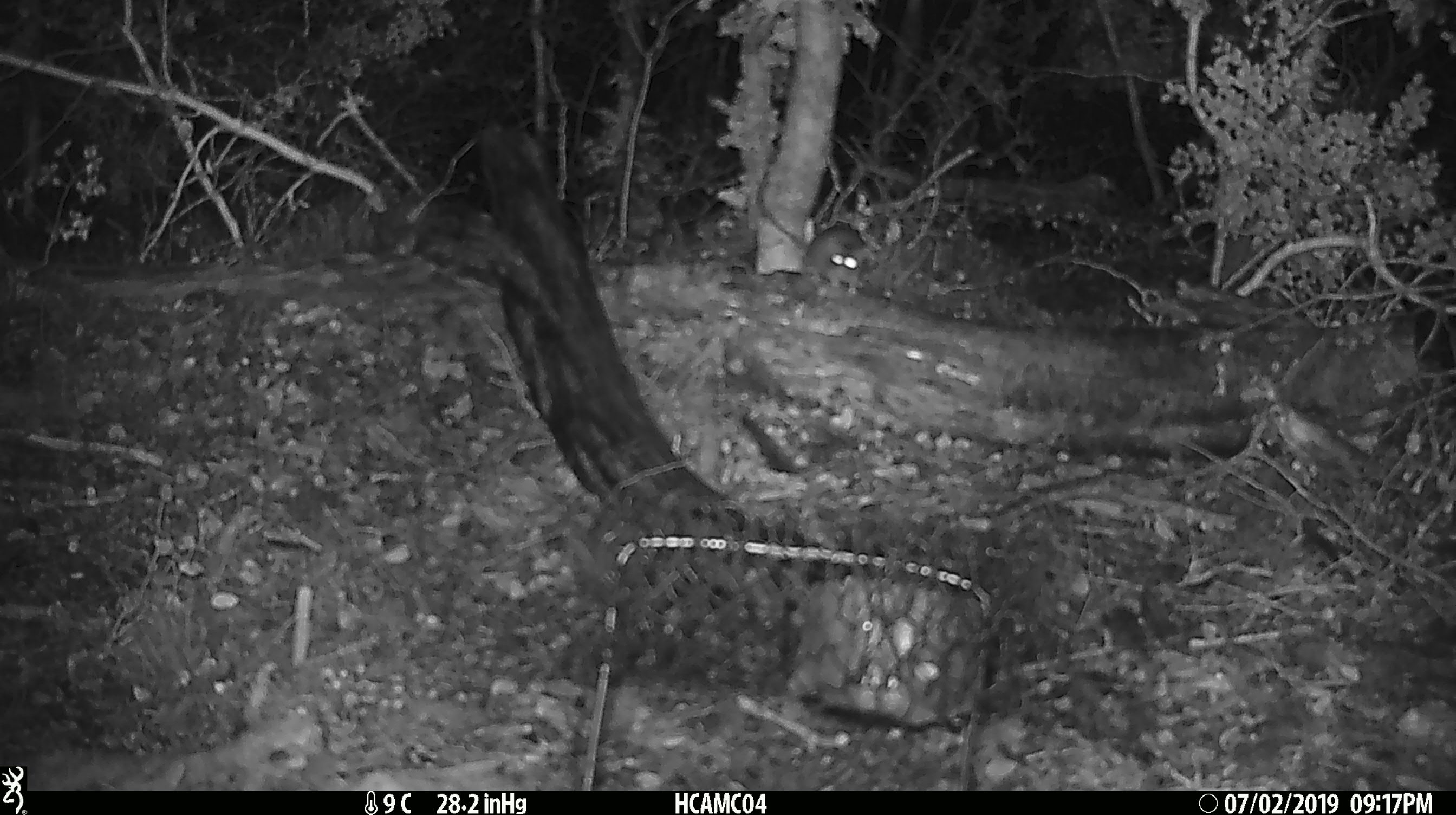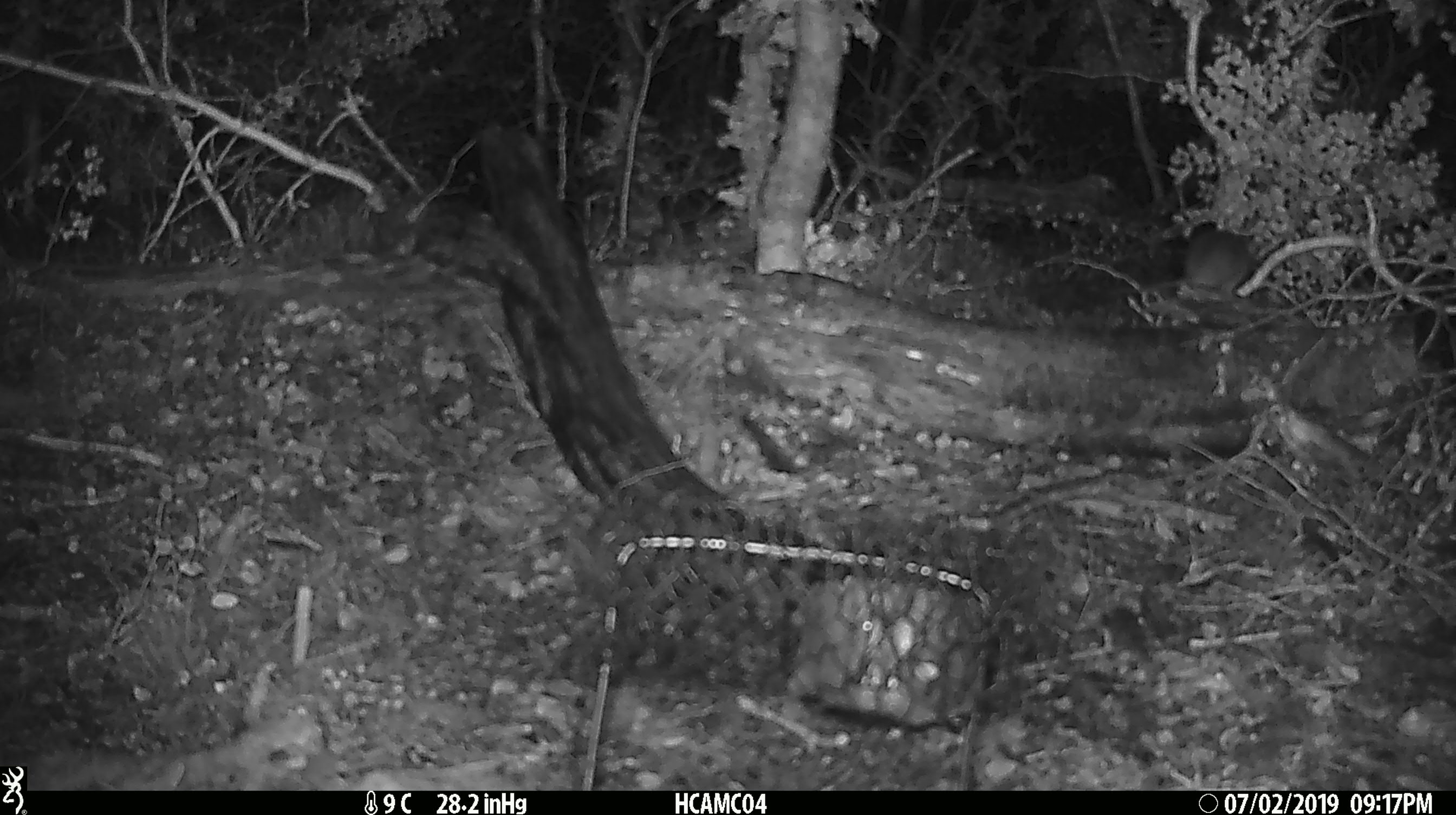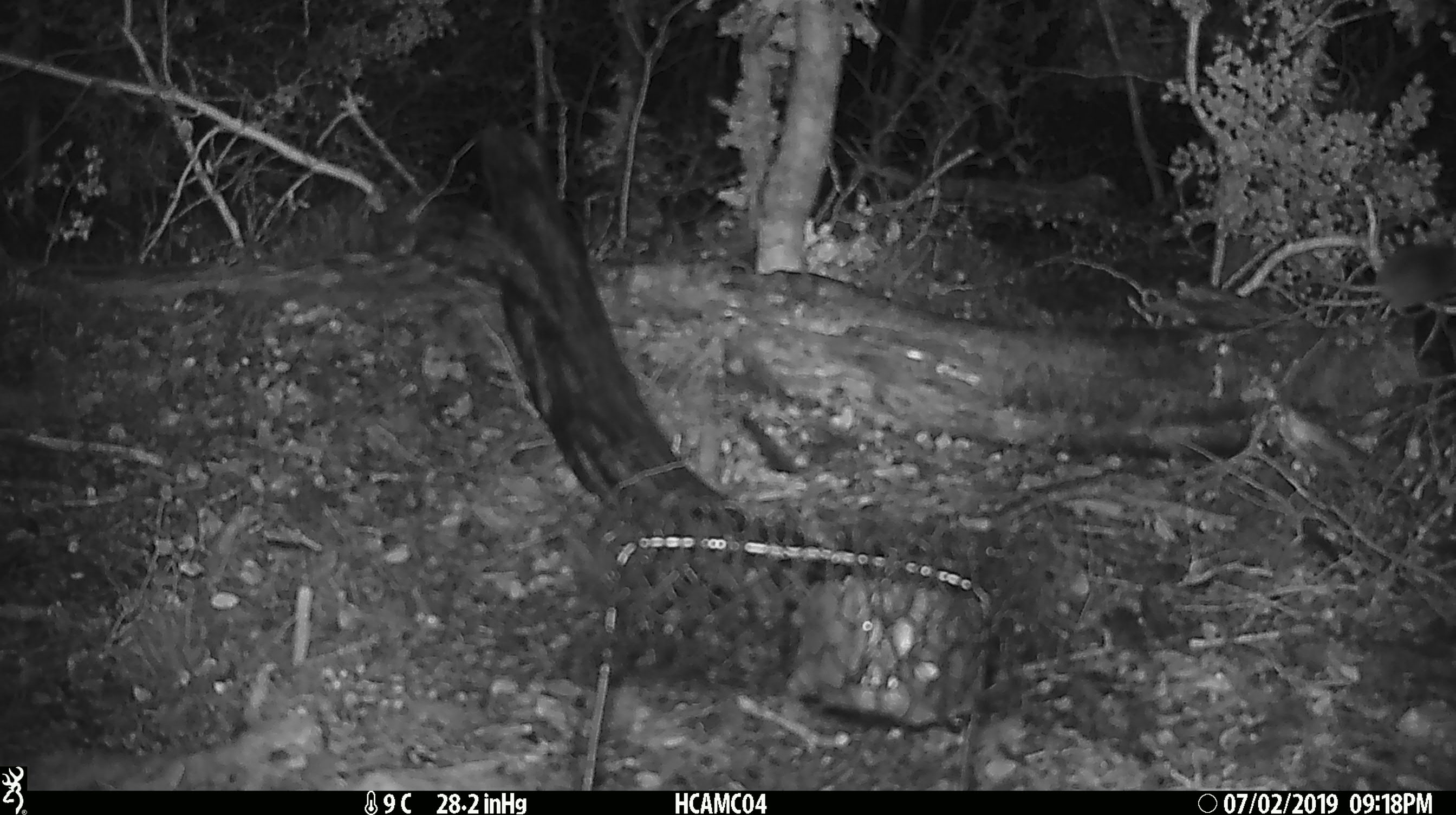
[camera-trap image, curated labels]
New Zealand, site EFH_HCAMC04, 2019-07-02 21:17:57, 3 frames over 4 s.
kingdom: Animalia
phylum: Chordata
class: Mammalia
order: Rodentia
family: Muridae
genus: Mus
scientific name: Mus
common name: mouse